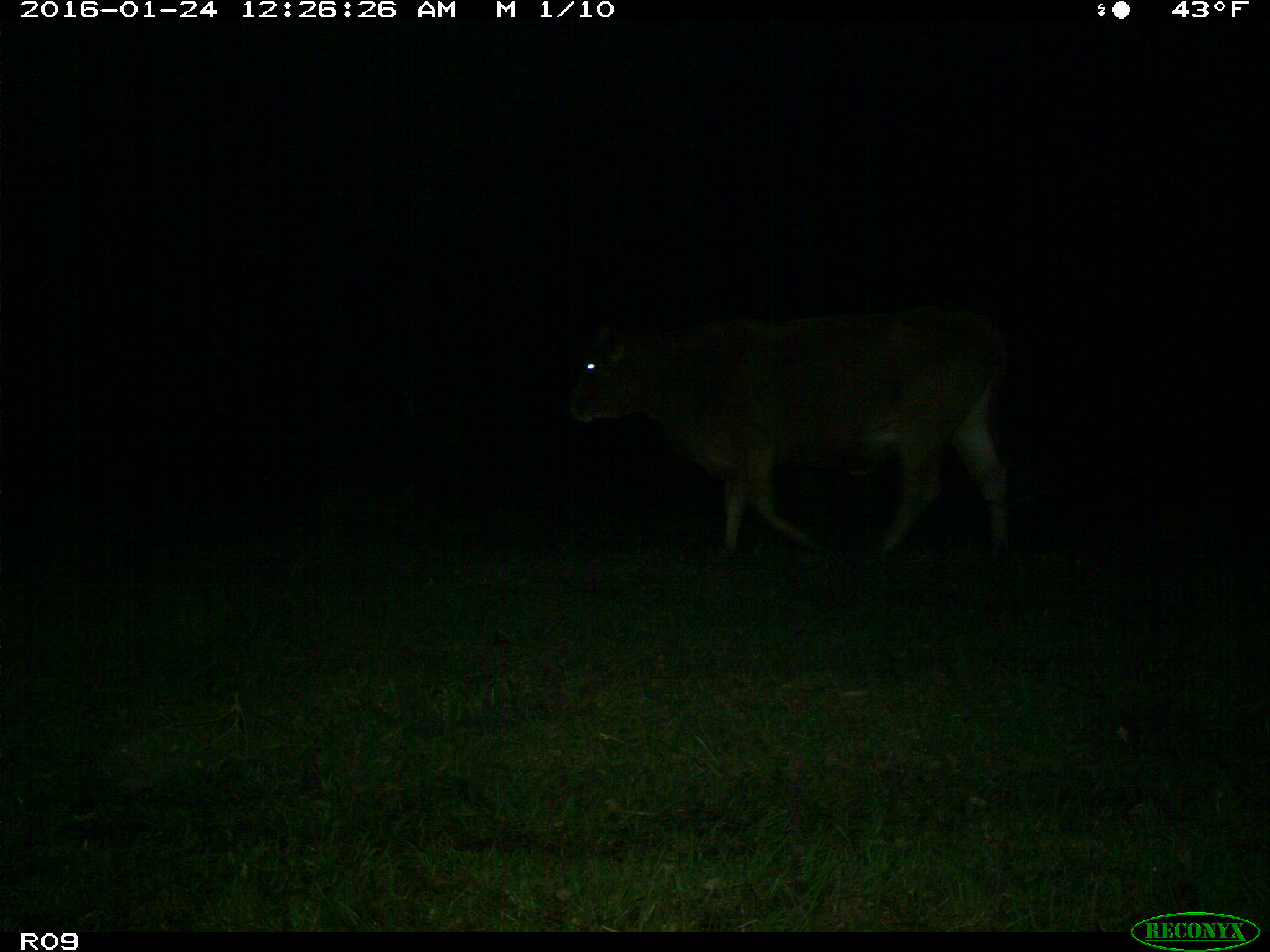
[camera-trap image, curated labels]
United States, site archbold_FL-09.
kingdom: Animalia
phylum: Chordata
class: Mammalia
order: Artiodactyla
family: Bovidae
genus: Bos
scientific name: Bos taurus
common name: domestic cow